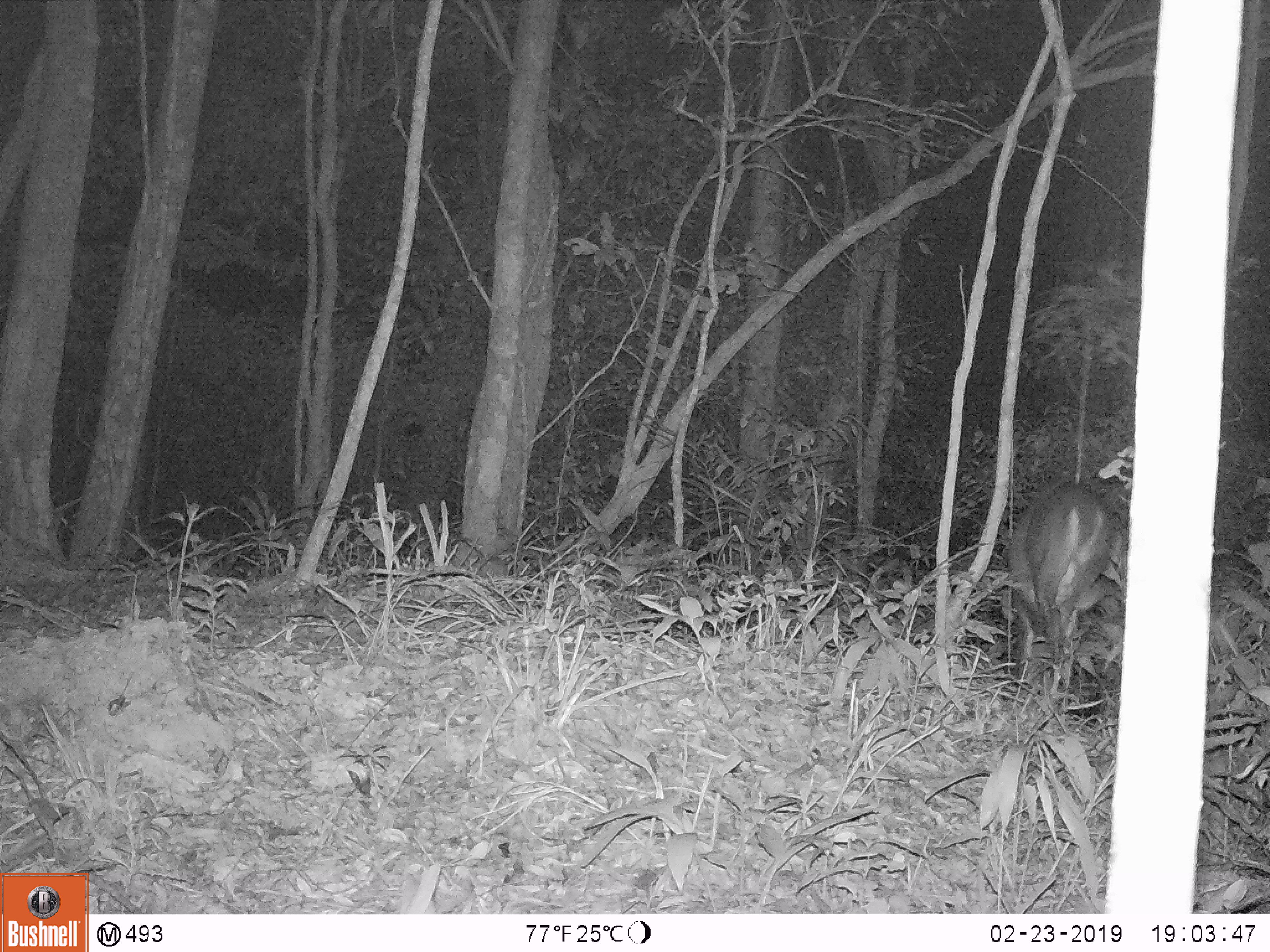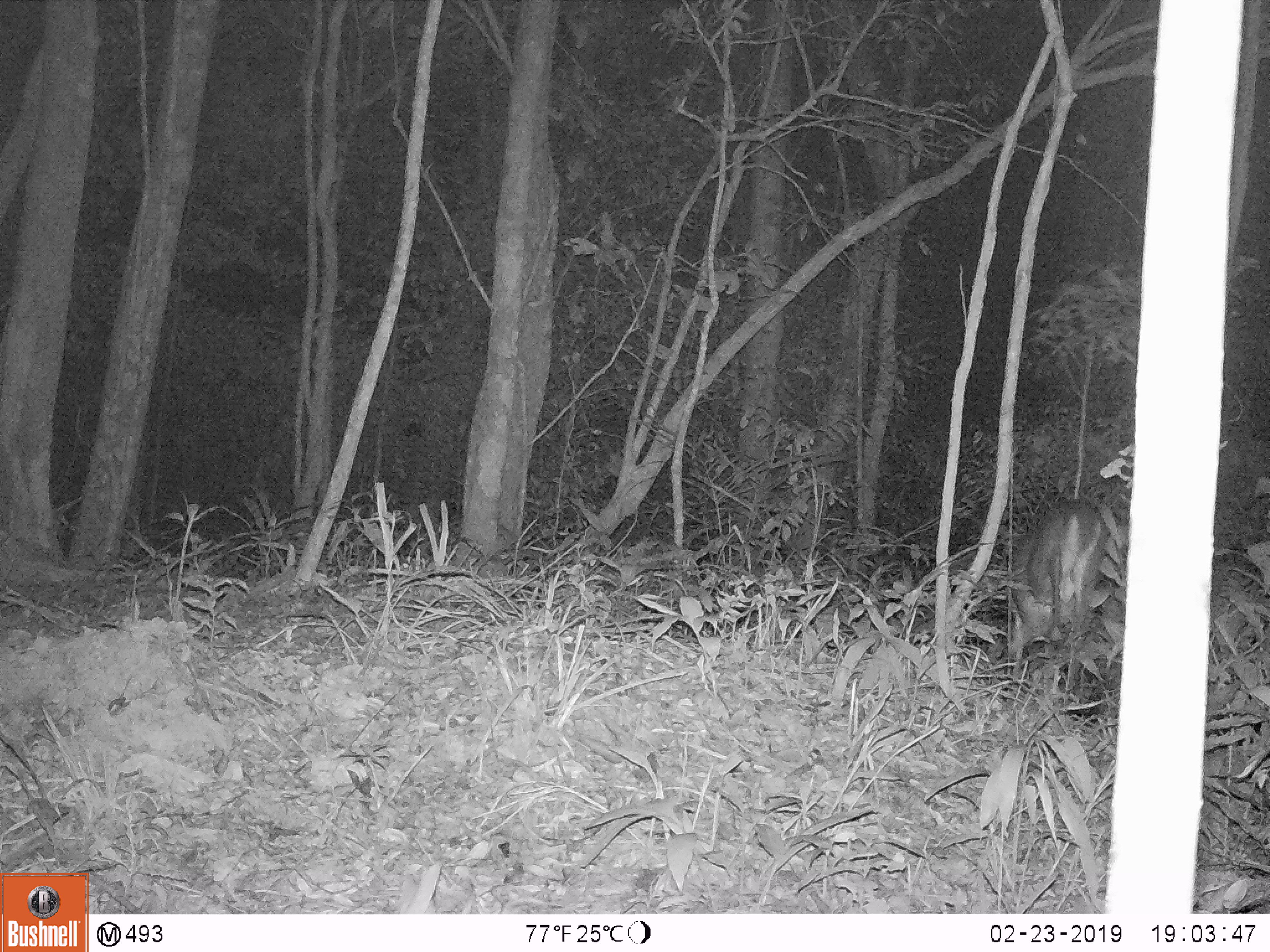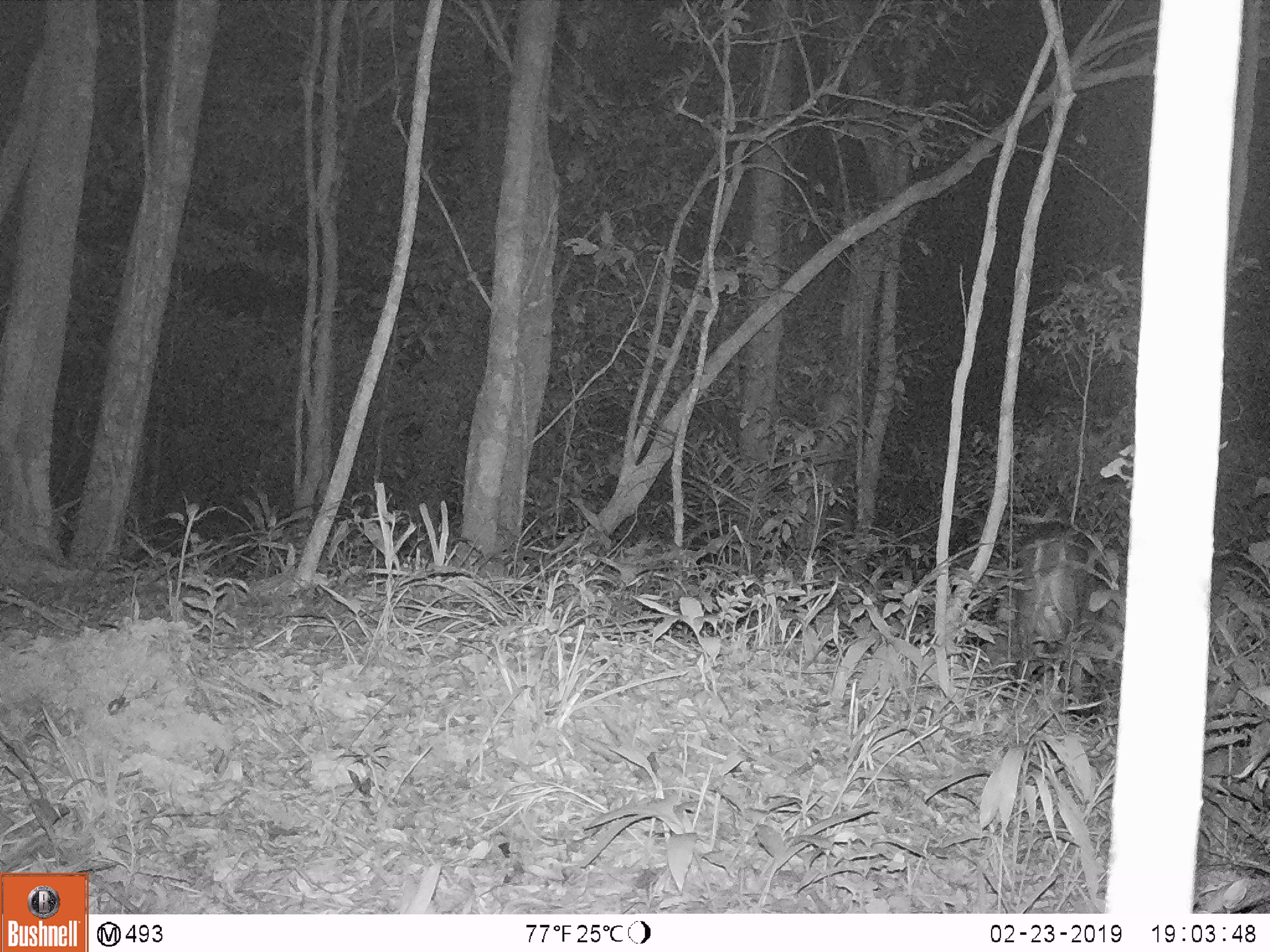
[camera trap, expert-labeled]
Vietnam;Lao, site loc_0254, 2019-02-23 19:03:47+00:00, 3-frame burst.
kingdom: Animalia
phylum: Chordata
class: Mammalia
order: Artiodactyla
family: Cervidae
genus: Muntiacus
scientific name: Muntiacus vuquangensis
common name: large-antlered muntjac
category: large antlered muntjac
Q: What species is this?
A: Large antlered muntjac (large-antlered muntjac) (Muntiacus vuquangensis).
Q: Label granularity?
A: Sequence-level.